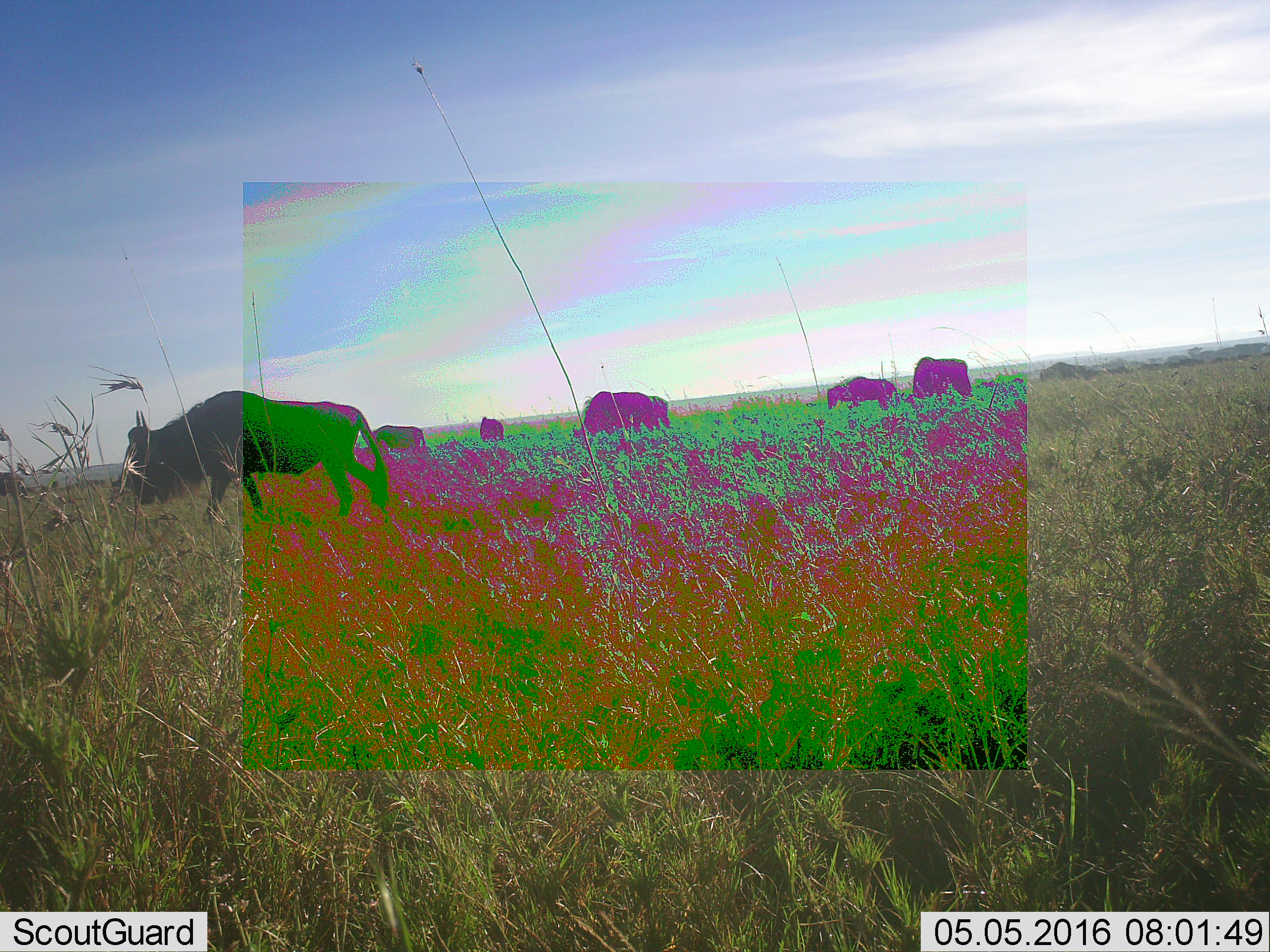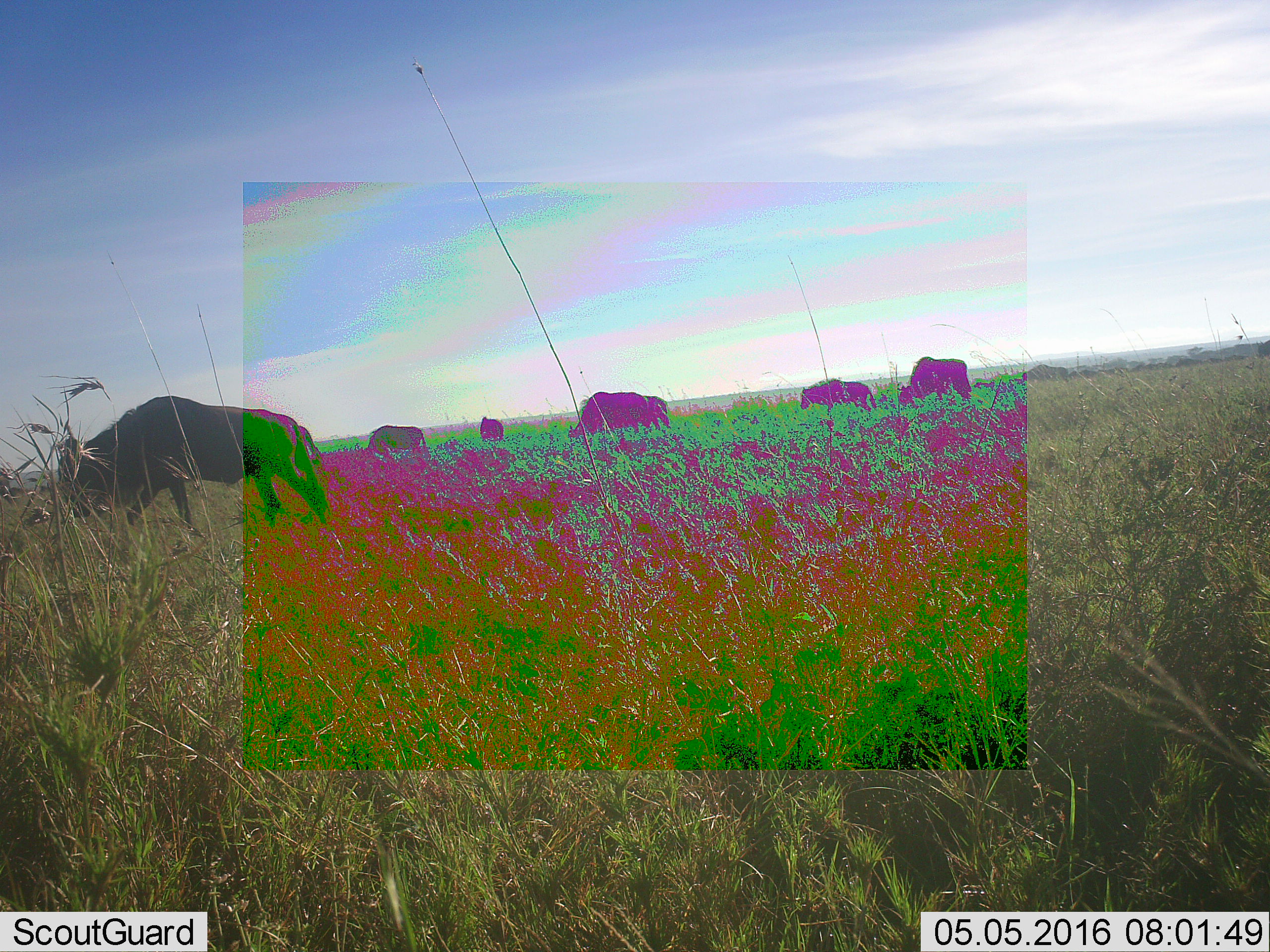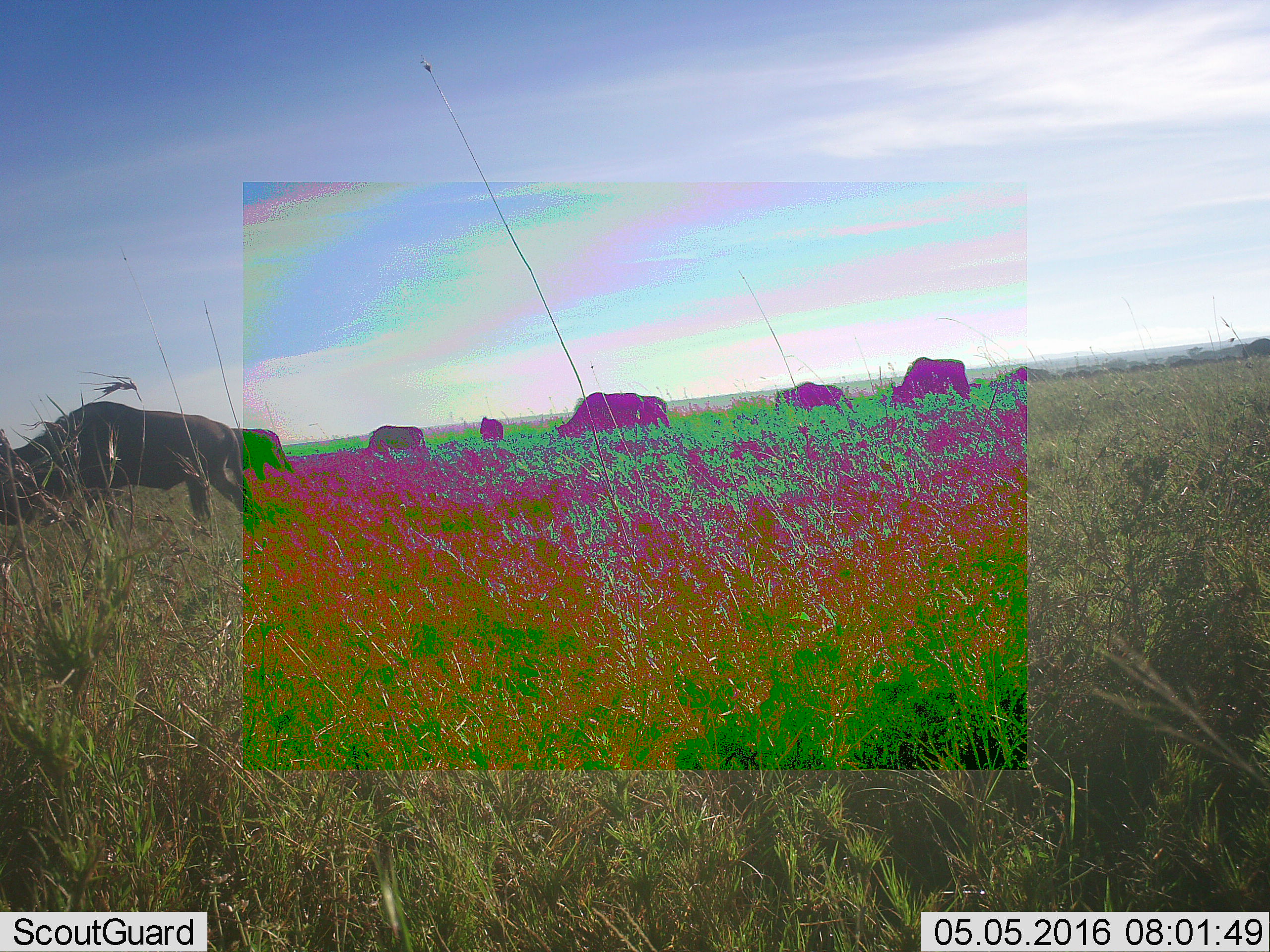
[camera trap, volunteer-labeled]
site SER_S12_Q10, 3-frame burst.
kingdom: Animalia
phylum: Chordata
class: Mammalia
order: Artiodactyla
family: Bovidae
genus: Connochaetes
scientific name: Connochaetes taurinus taurinus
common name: blue wildebeest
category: wildebeestblue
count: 10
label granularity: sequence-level